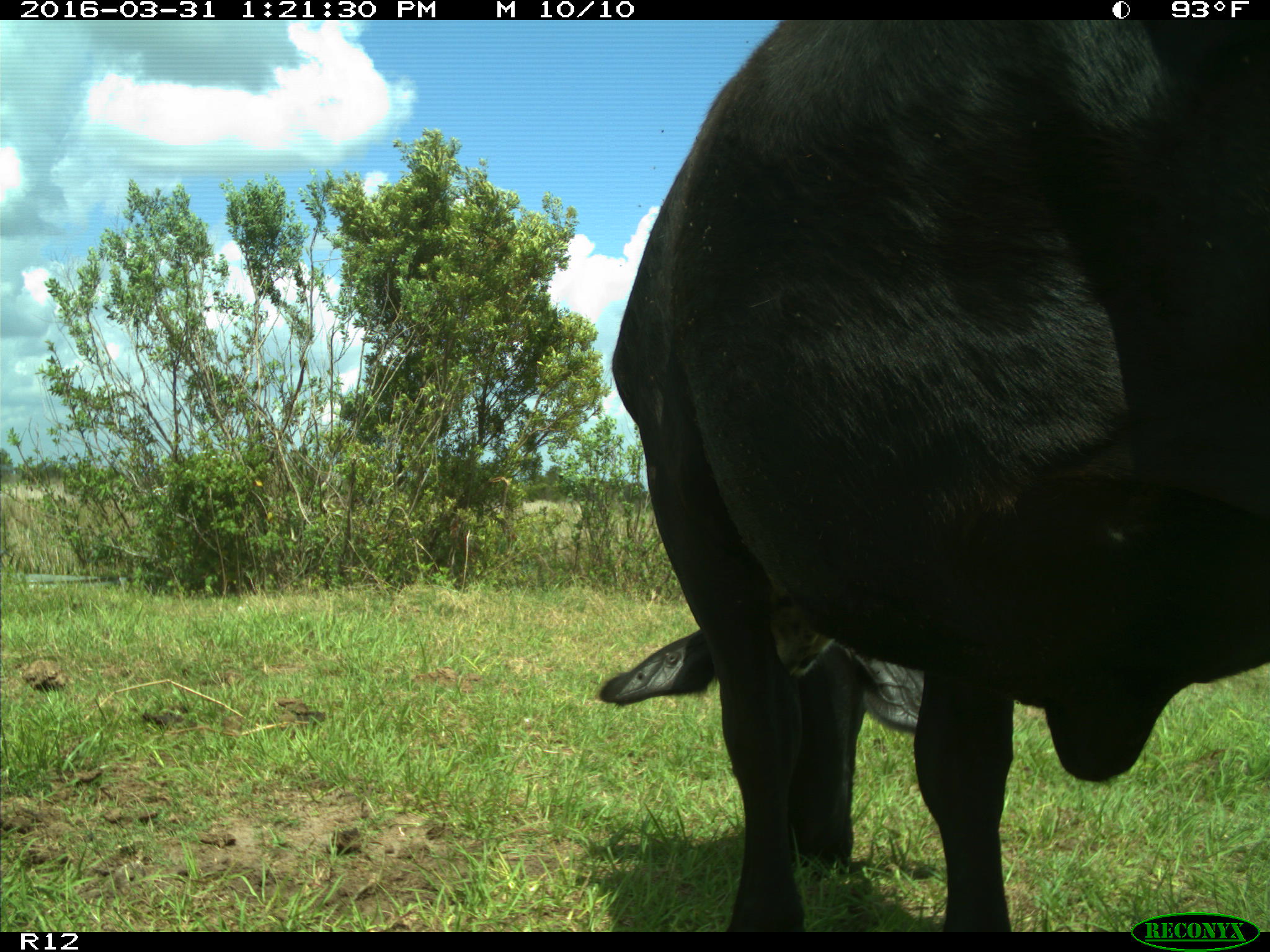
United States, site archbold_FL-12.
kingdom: Animalia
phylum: Chordata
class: Mammalia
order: Artiodactyla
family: Bovidae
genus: Bos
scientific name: Bos taurus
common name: domestic cow